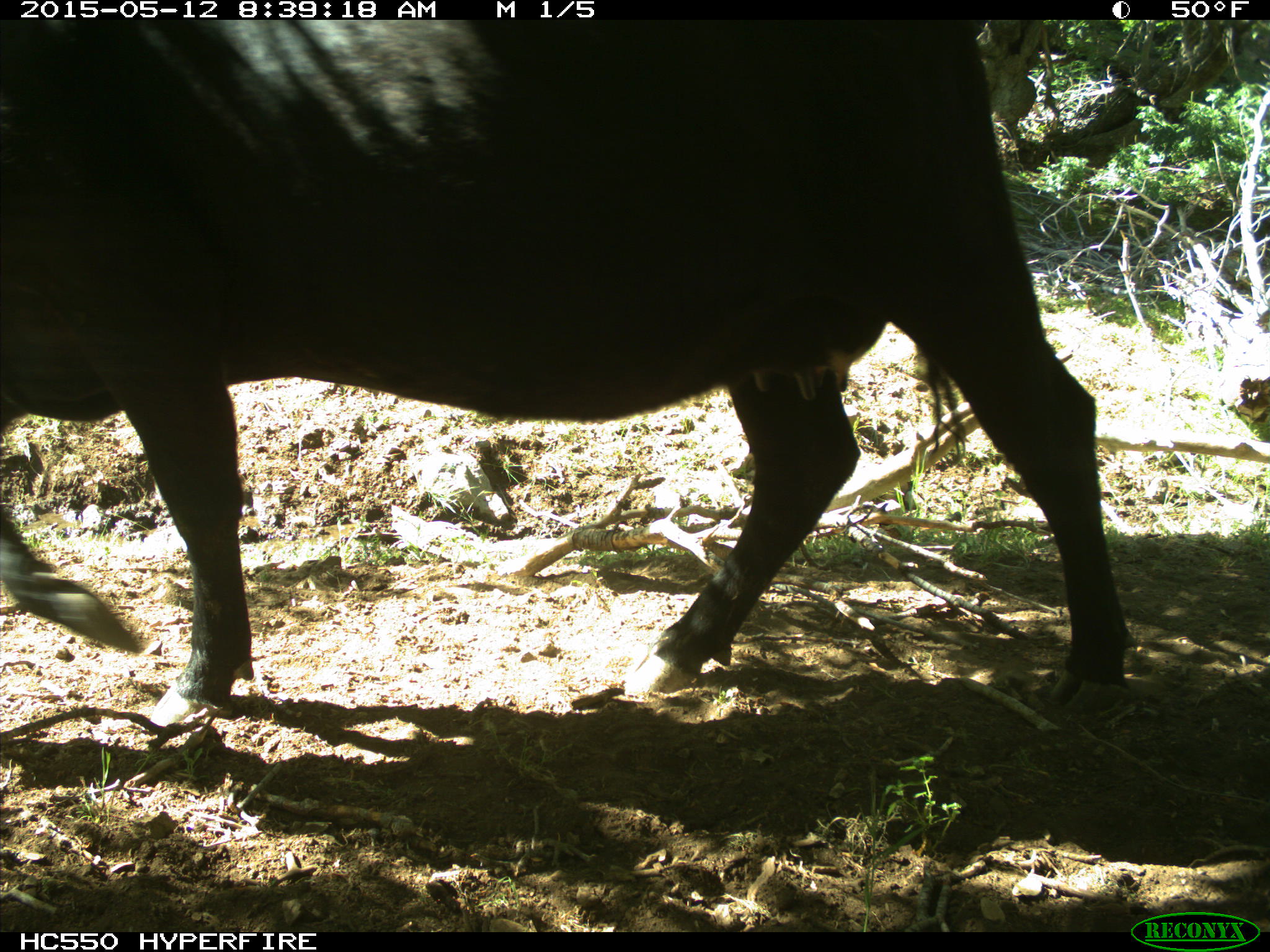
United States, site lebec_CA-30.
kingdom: Animalia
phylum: Chordata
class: Mammalia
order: Artiodactyla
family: Bovidae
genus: Bos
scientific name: Bos taurus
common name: domestic cow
Bos taurus (domestic cow).